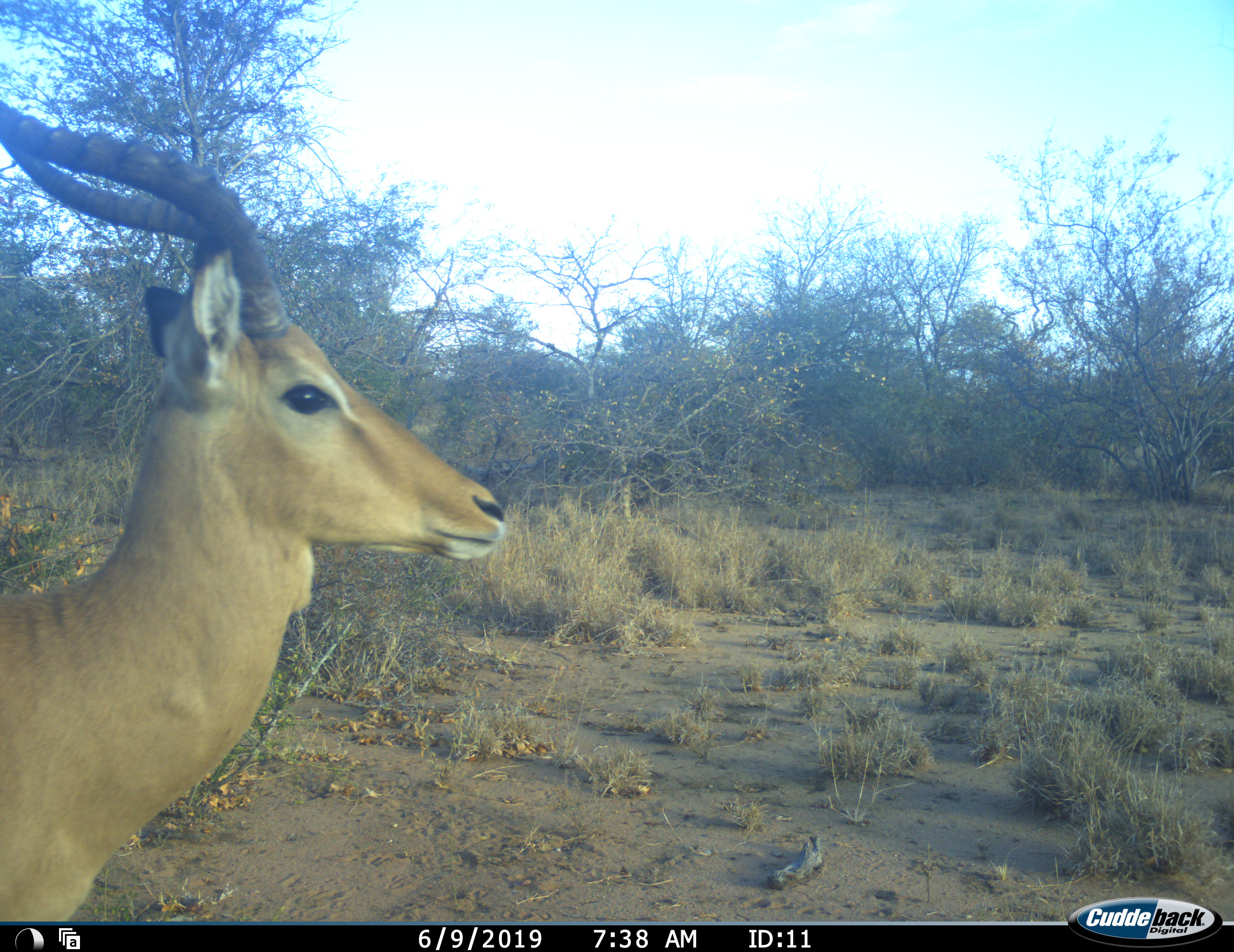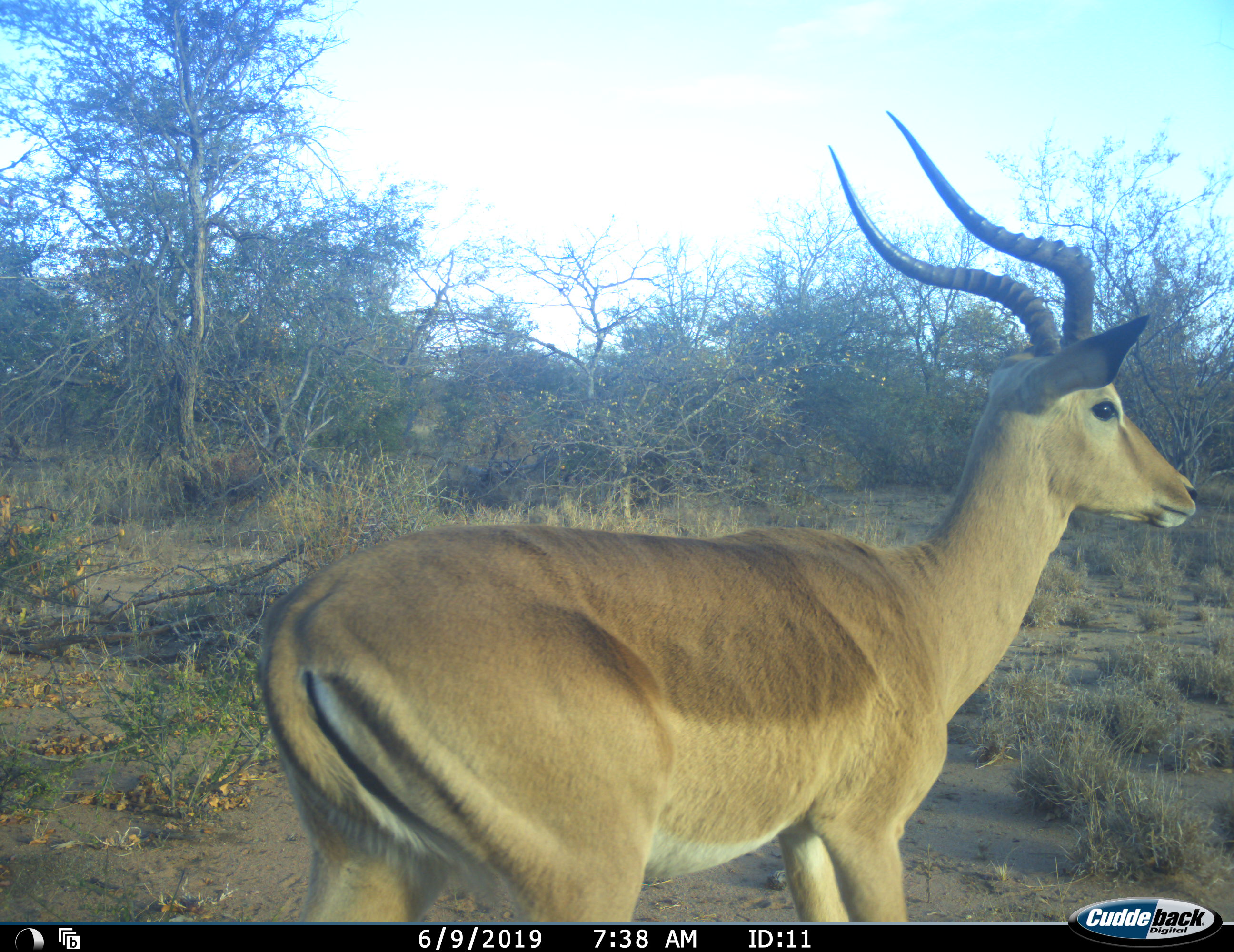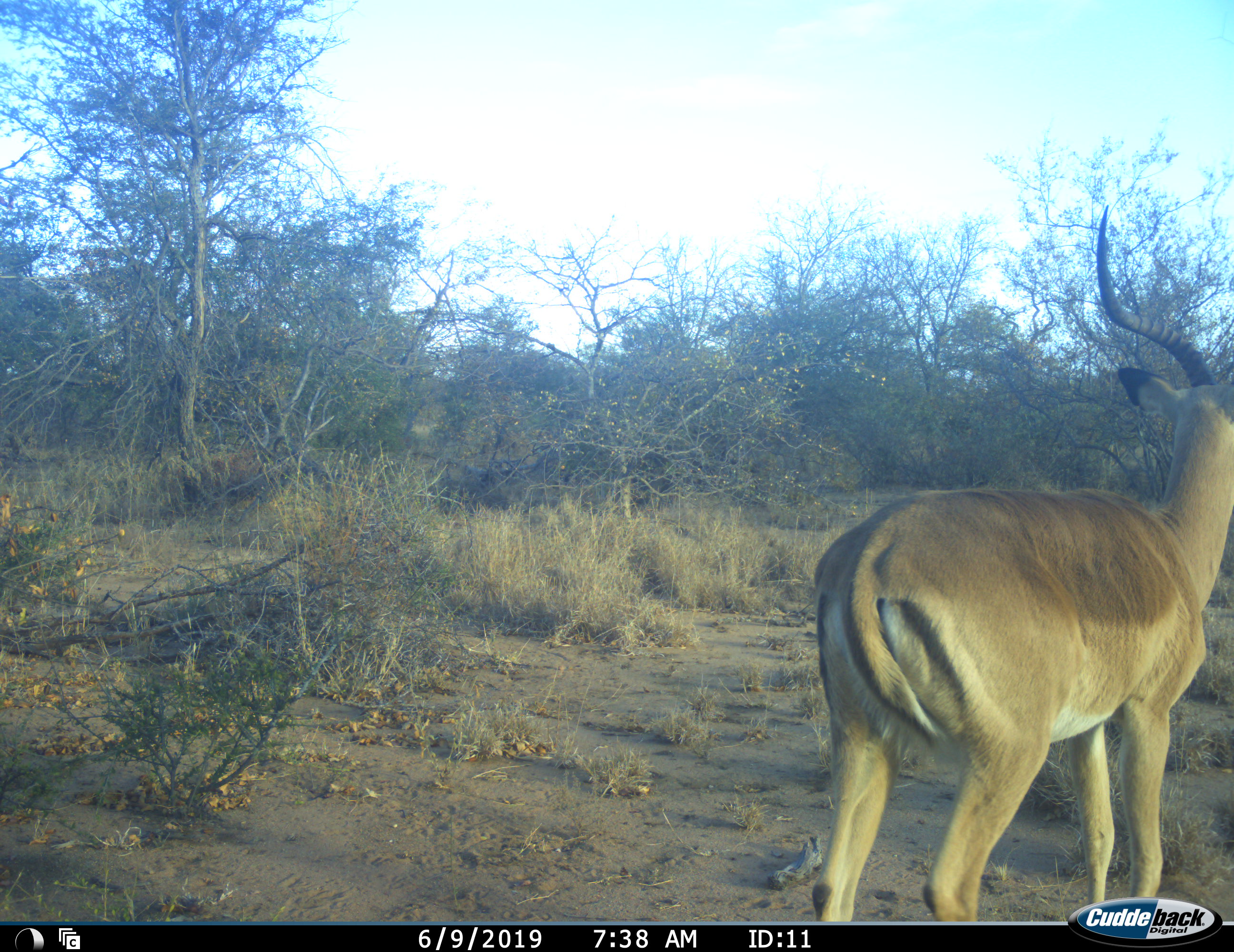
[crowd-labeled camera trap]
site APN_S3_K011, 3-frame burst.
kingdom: Animalia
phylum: Chordata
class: Mammalia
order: Artiodactyla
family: Bovidae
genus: Aepyceros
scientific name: Aepyceros melampus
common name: impala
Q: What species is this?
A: Impala (Aepyceros melampus).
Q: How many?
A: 1.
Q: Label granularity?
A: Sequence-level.